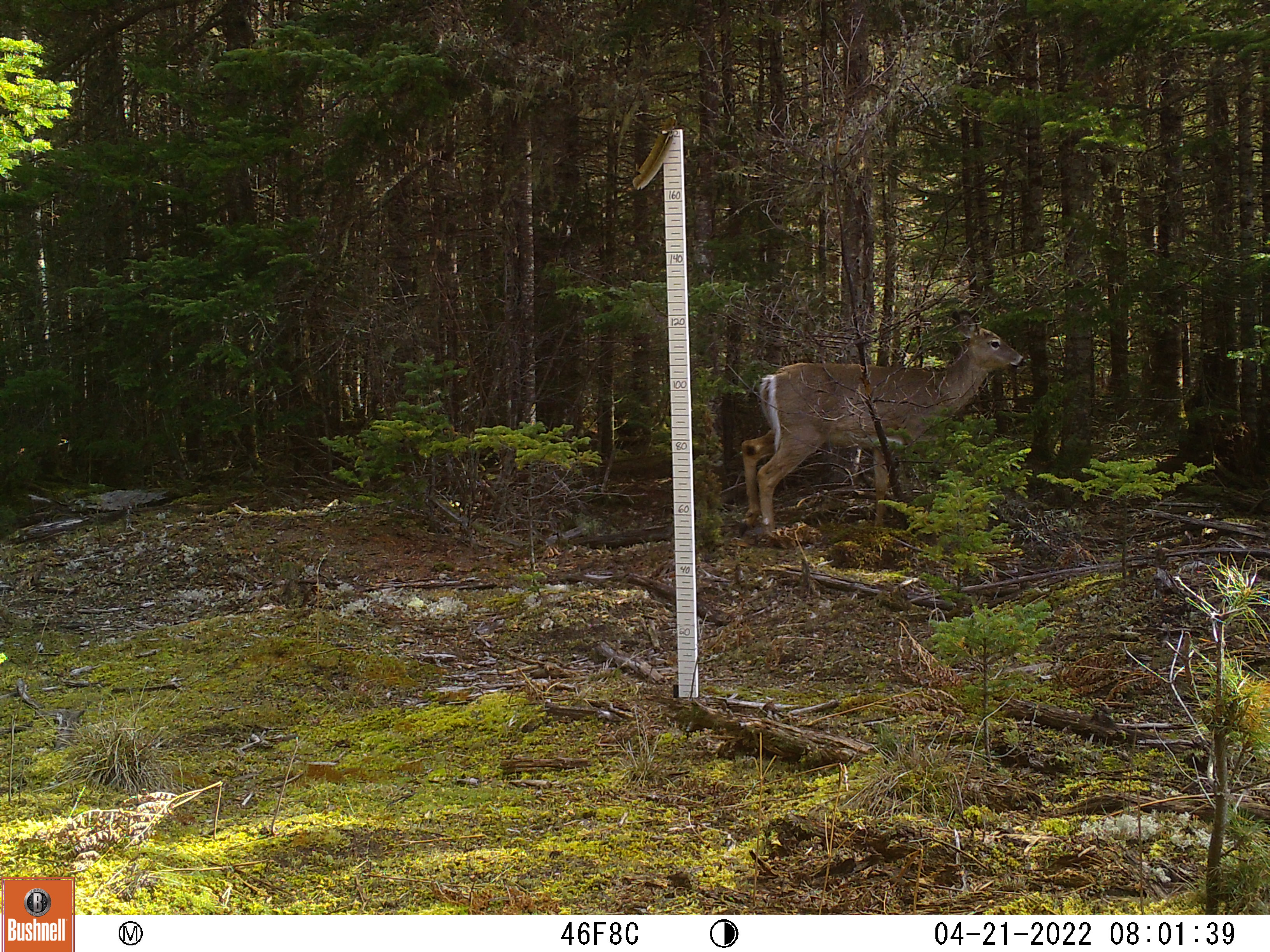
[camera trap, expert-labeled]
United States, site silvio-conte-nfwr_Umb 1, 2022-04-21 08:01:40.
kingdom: Animalia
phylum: Chordata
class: Mammalia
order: Artiodactyla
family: Cervidae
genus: Odocoileus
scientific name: Odocoileus virginianus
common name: white-tailed deer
White-tailed deer (Odocoileus virginianus).